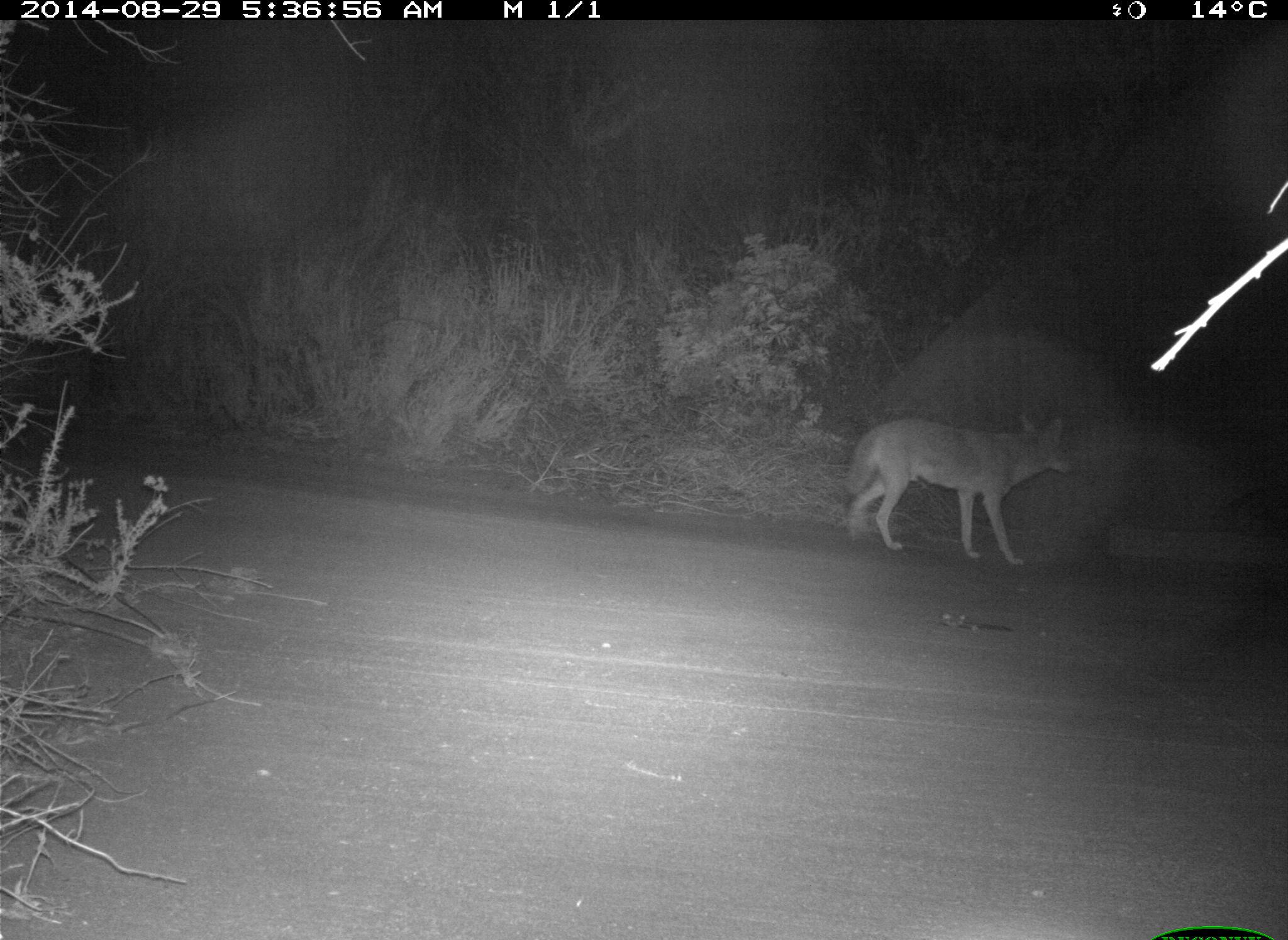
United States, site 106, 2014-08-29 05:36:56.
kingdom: Animalia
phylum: Chordata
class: Mammalia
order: Carnivora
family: Canidae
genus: Canis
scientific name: Canis latrans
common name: coyote